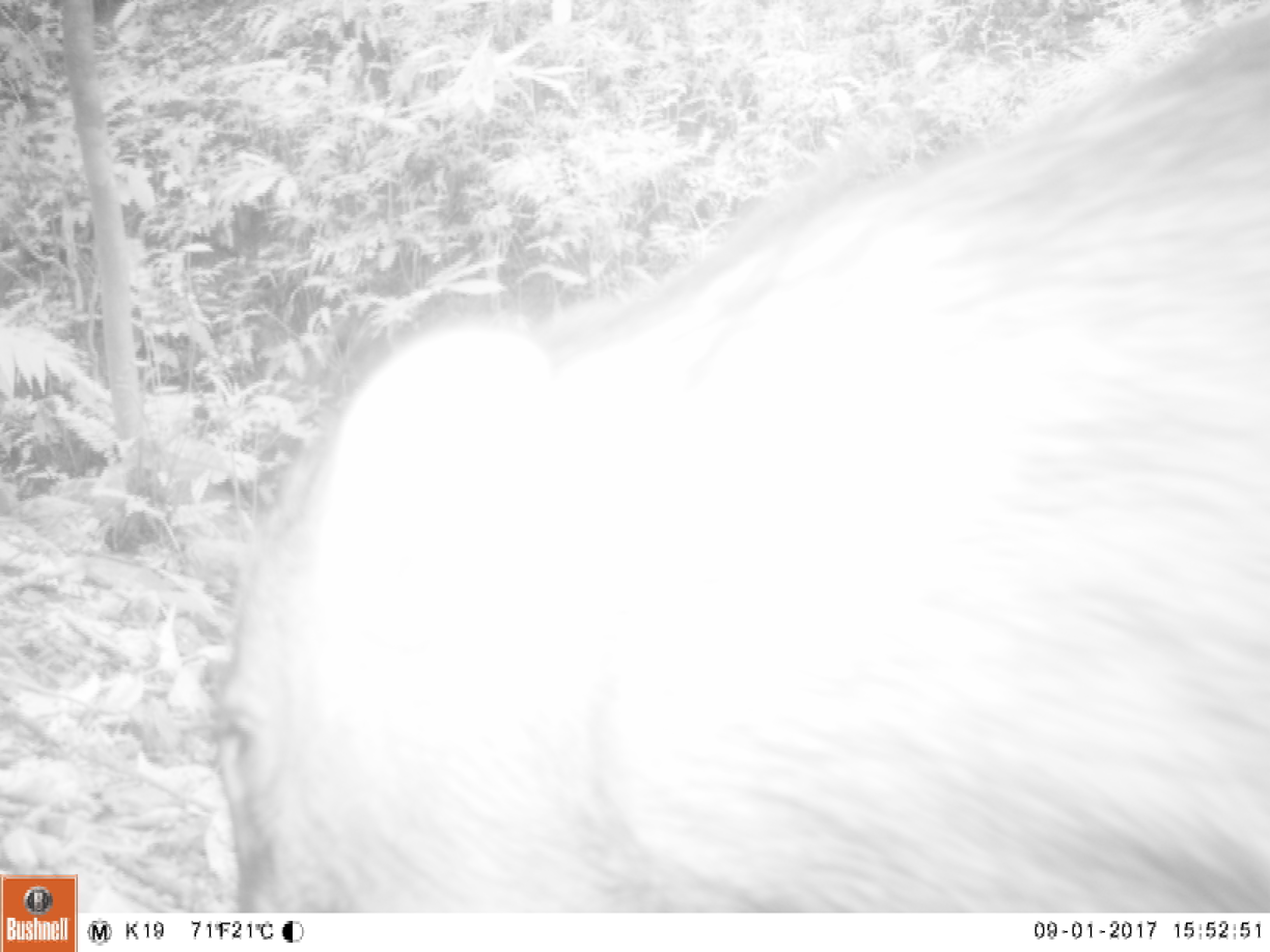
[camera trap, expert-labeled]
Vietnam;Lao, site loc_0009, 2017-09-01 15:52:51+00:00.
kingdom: Animalia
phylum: Chordata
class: Mammalia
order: Artiodactyla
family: Suidae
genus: Sus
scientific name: Sus scrofa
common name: eurasian wild pig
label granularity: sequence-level